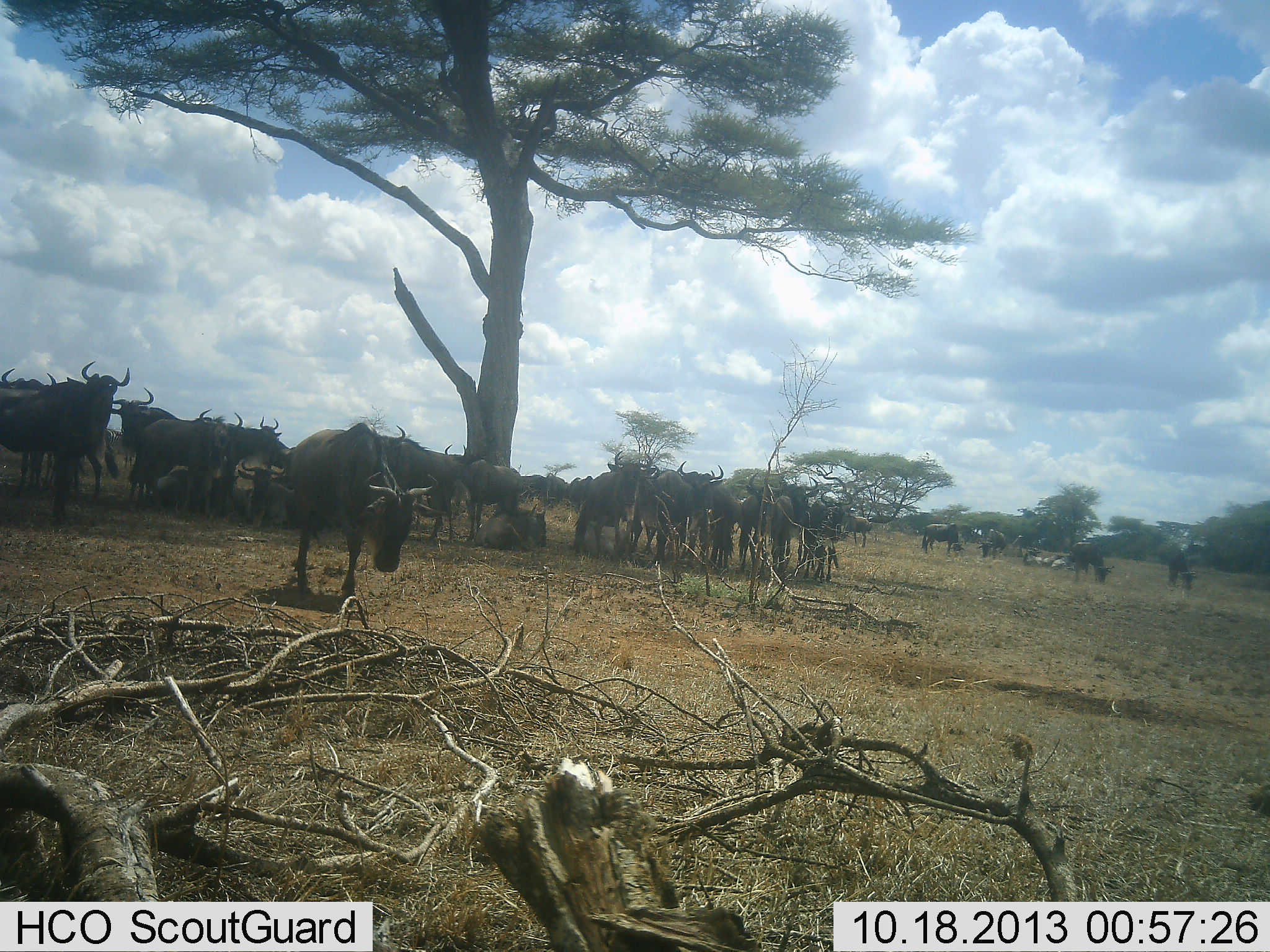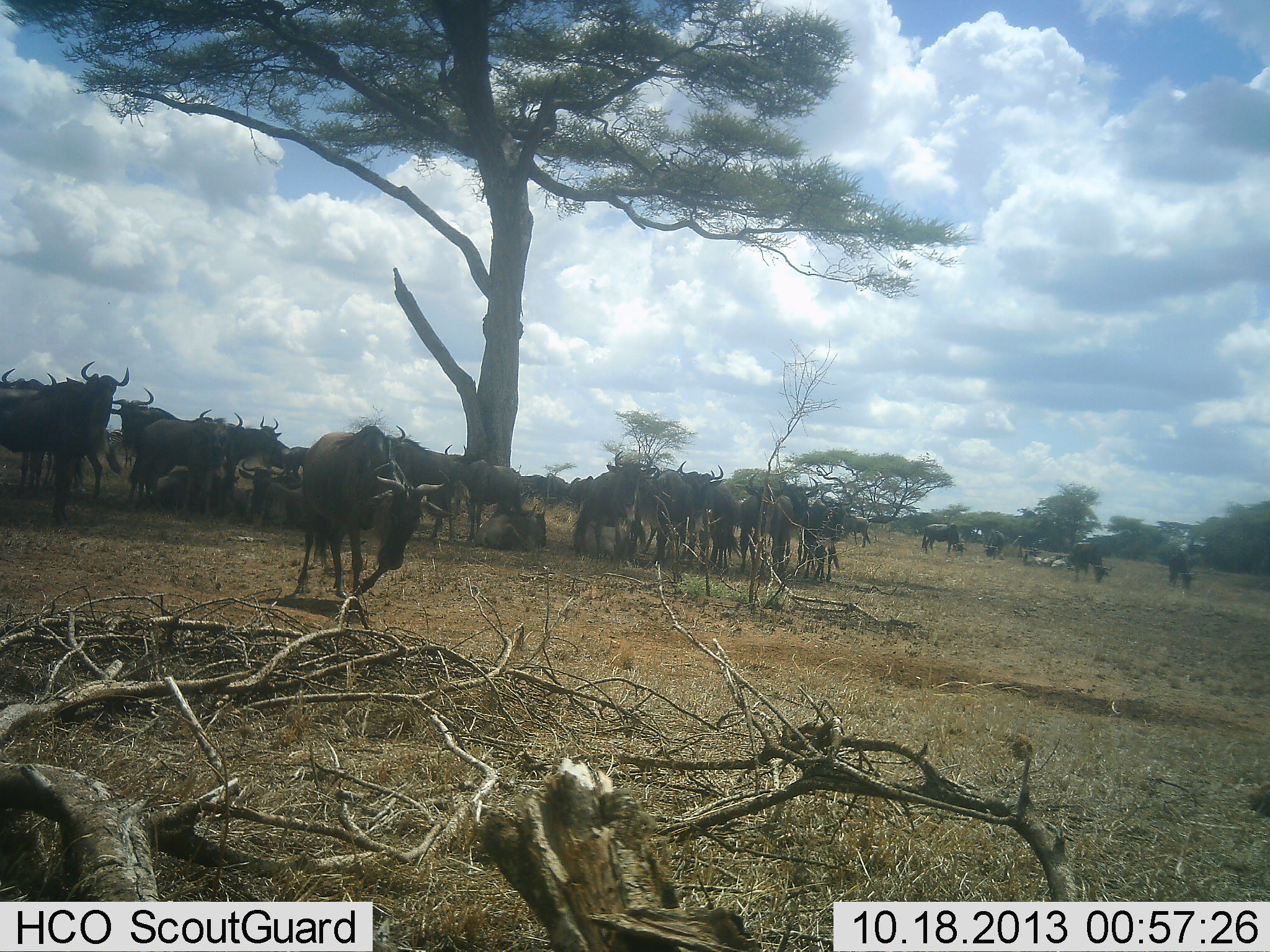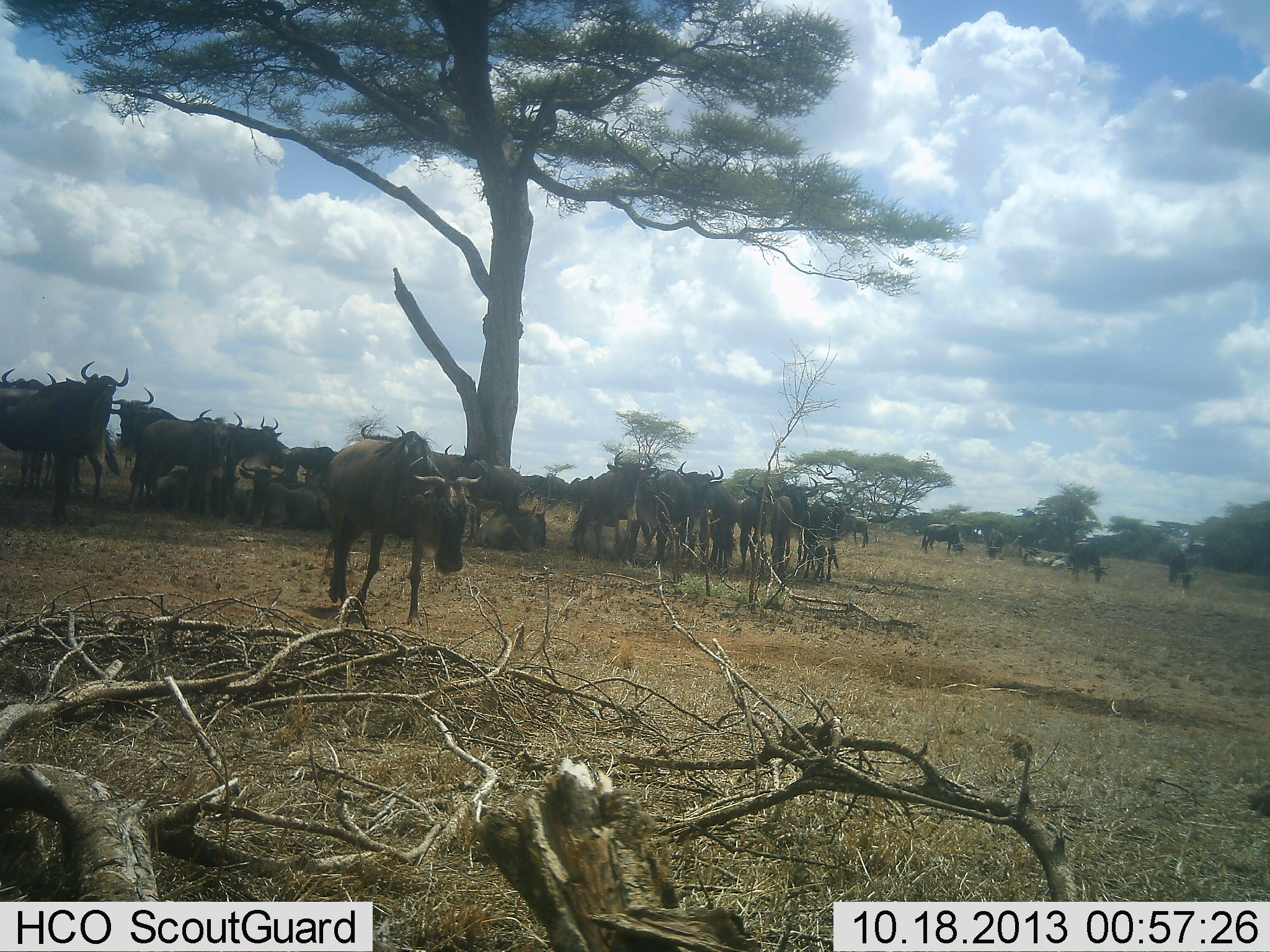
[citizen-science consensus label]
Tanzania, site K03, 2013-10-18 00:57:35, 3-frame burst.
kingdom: Animalia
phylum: Chordata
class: Mammalia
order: Artiodactyla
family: Bovidae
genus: Connochaetes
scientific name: Connochaetes taurinus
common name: blue wildebeest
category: wildebeest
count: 11-50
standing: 90%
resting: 50%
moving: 40%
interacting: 10%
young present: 0%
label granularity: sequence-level